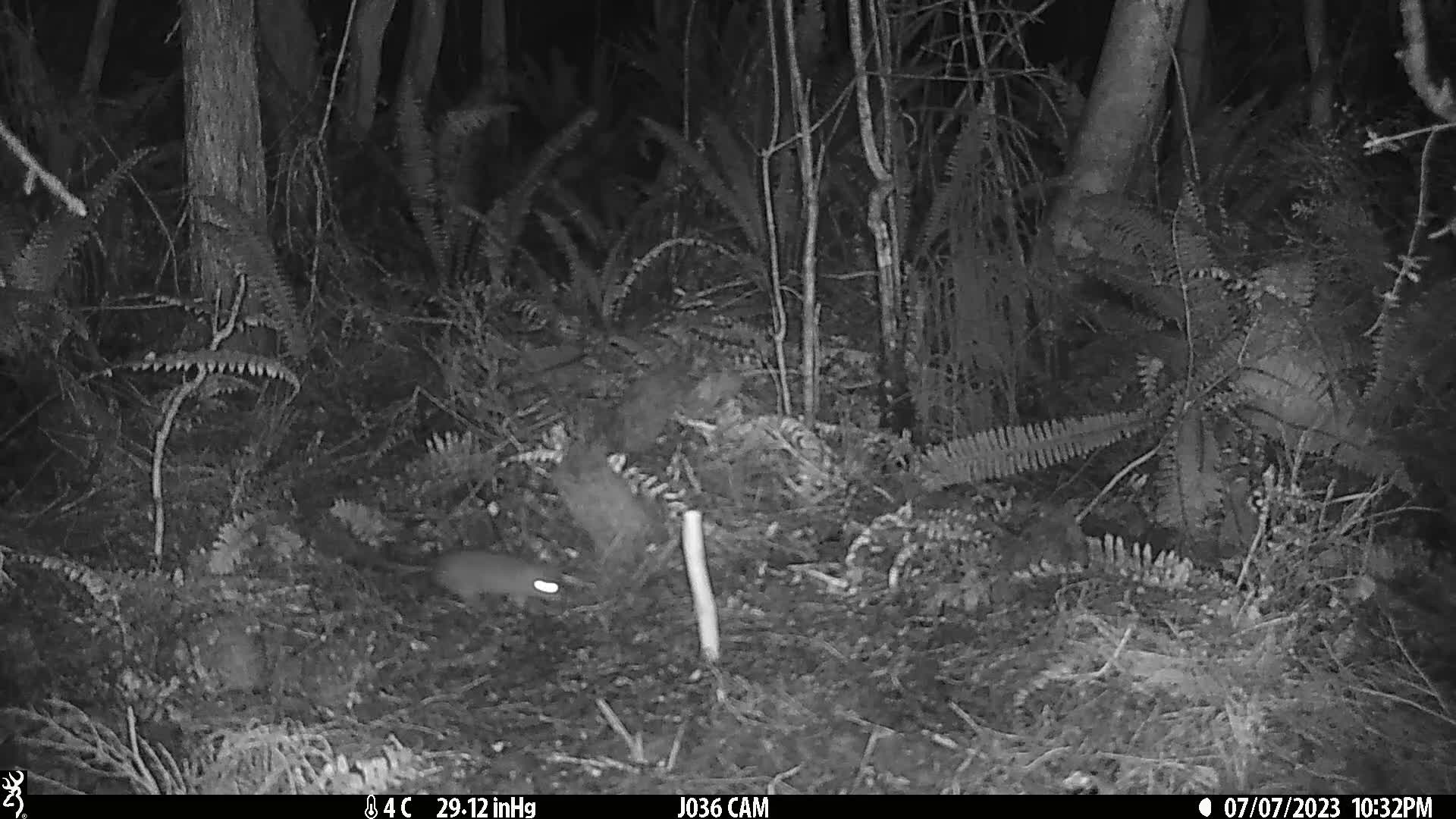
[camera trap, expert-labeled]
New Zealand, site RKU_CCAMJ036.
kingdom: Animalia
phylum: Chordata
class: Mammalia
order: Rodentia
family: Muridae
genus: Rattus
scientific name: Rattus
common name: rat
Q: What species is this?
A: Rat (Rattus).